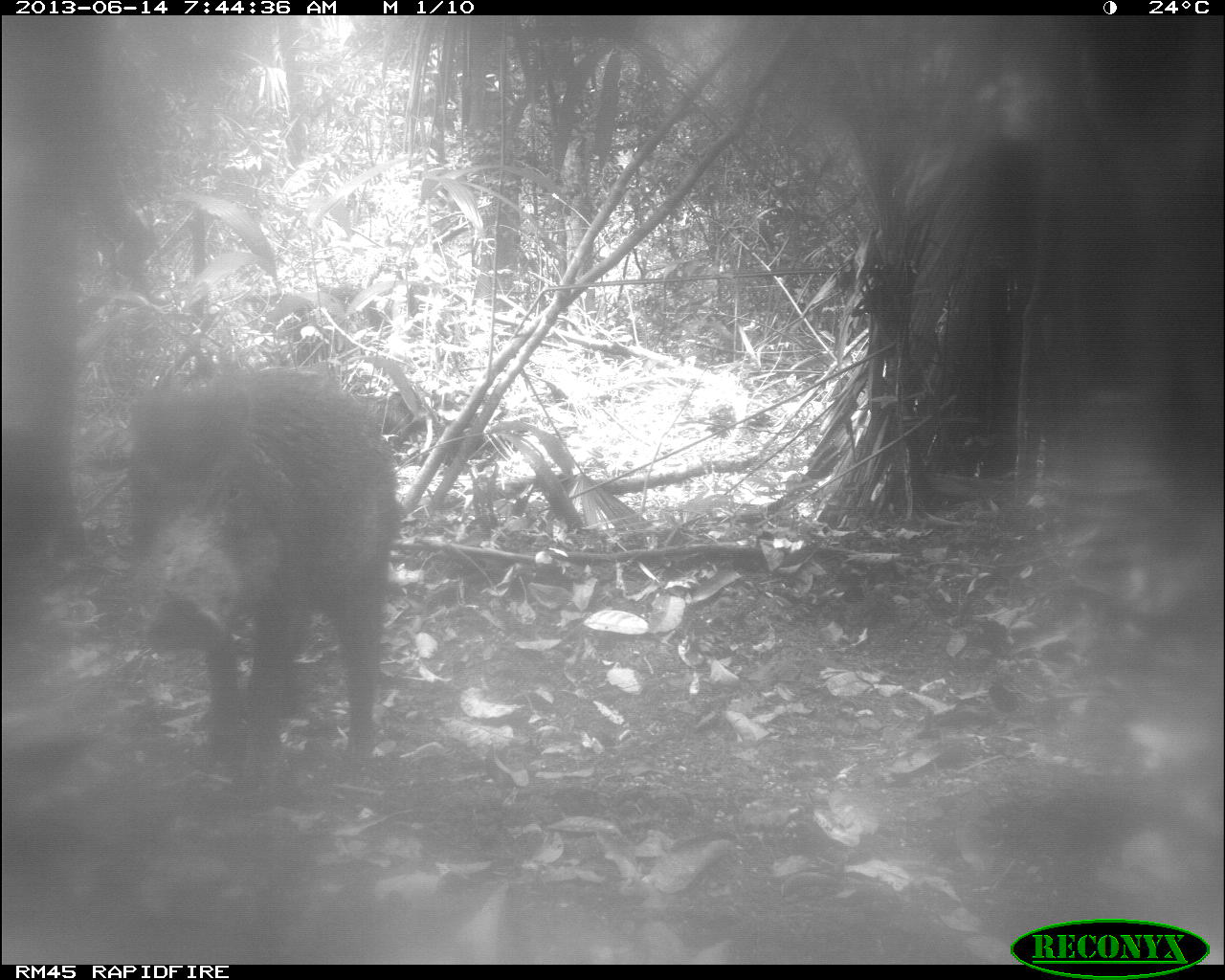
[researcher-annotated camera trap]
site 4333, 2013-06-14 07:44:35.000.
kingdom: Animalia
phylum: Chordata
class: Mammalia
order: Artiodactyla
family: Tayassuidae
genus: Tayassu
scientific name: Tayassu pecari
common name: white-lipped peccary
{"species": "Tayassu pecari (white-lipped peccary)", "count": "3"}